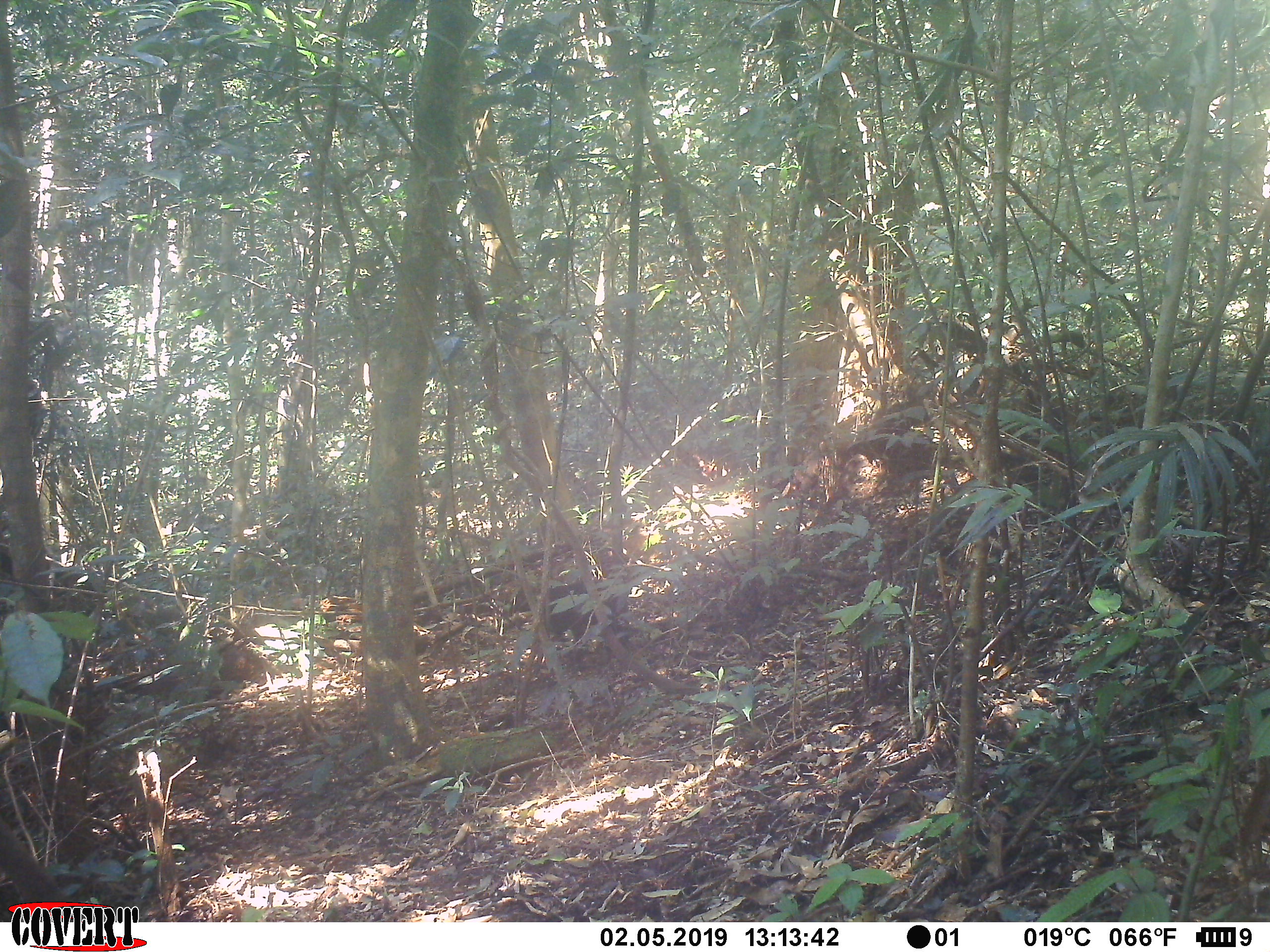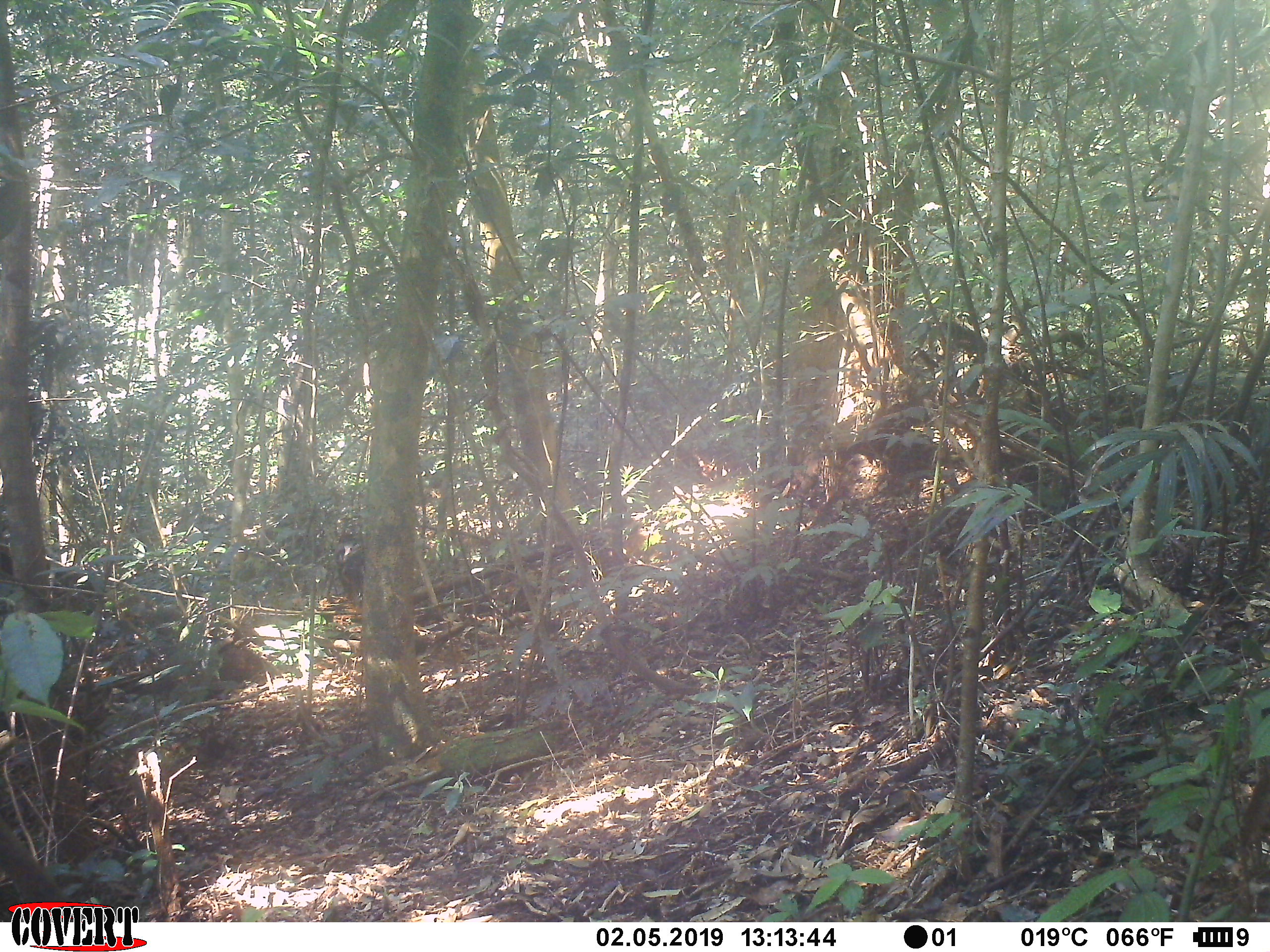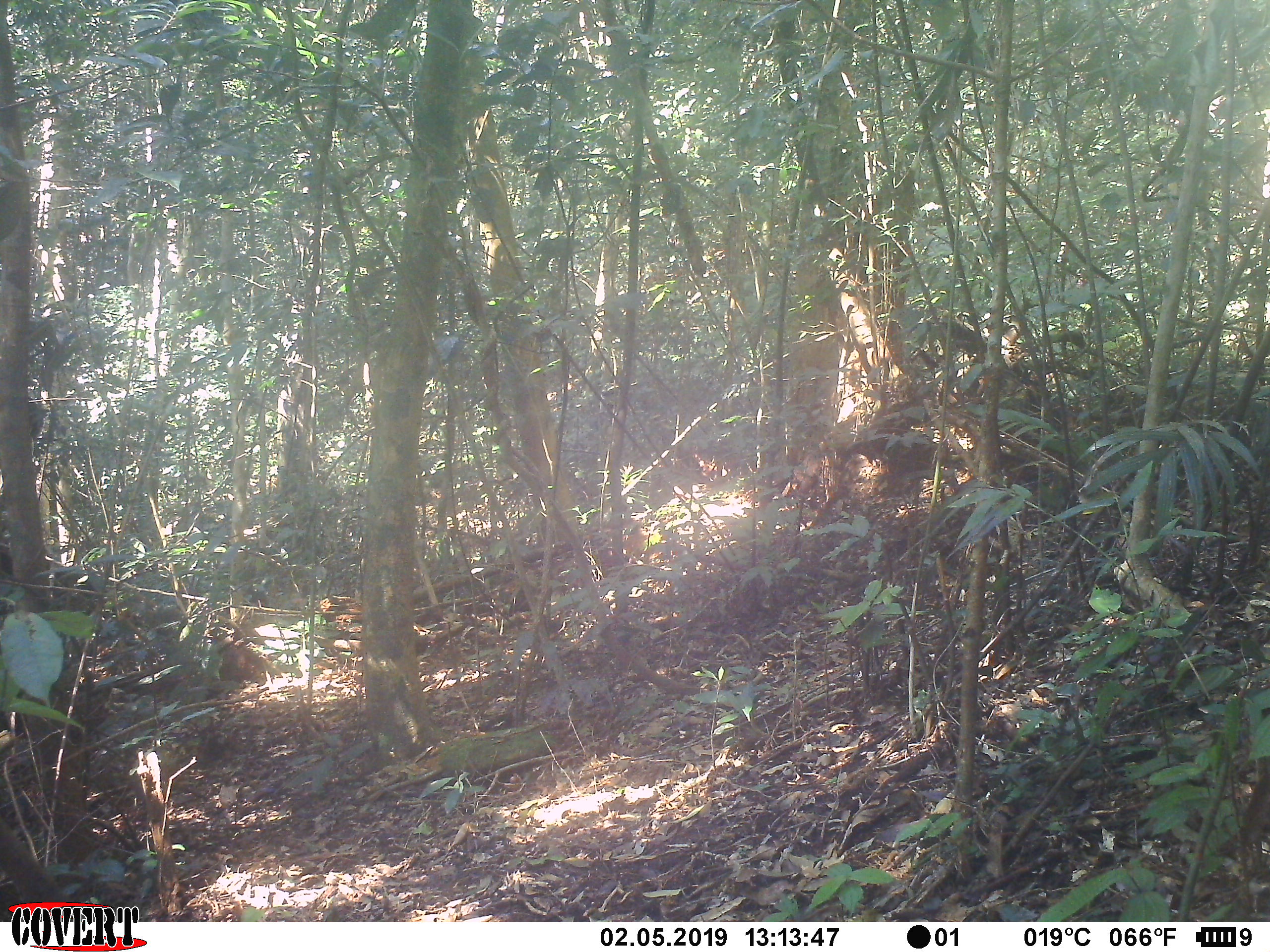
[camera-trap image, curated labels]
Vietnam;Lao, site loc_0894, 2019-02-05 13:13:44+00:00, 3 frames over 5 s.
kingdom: Animalia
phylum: Chordata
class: Mammalia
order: Primates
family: Cercopithecidae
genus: Macaca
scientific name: Macaca arctoides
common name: stump-tailed macaque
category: stump tailed macaque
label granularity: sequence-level